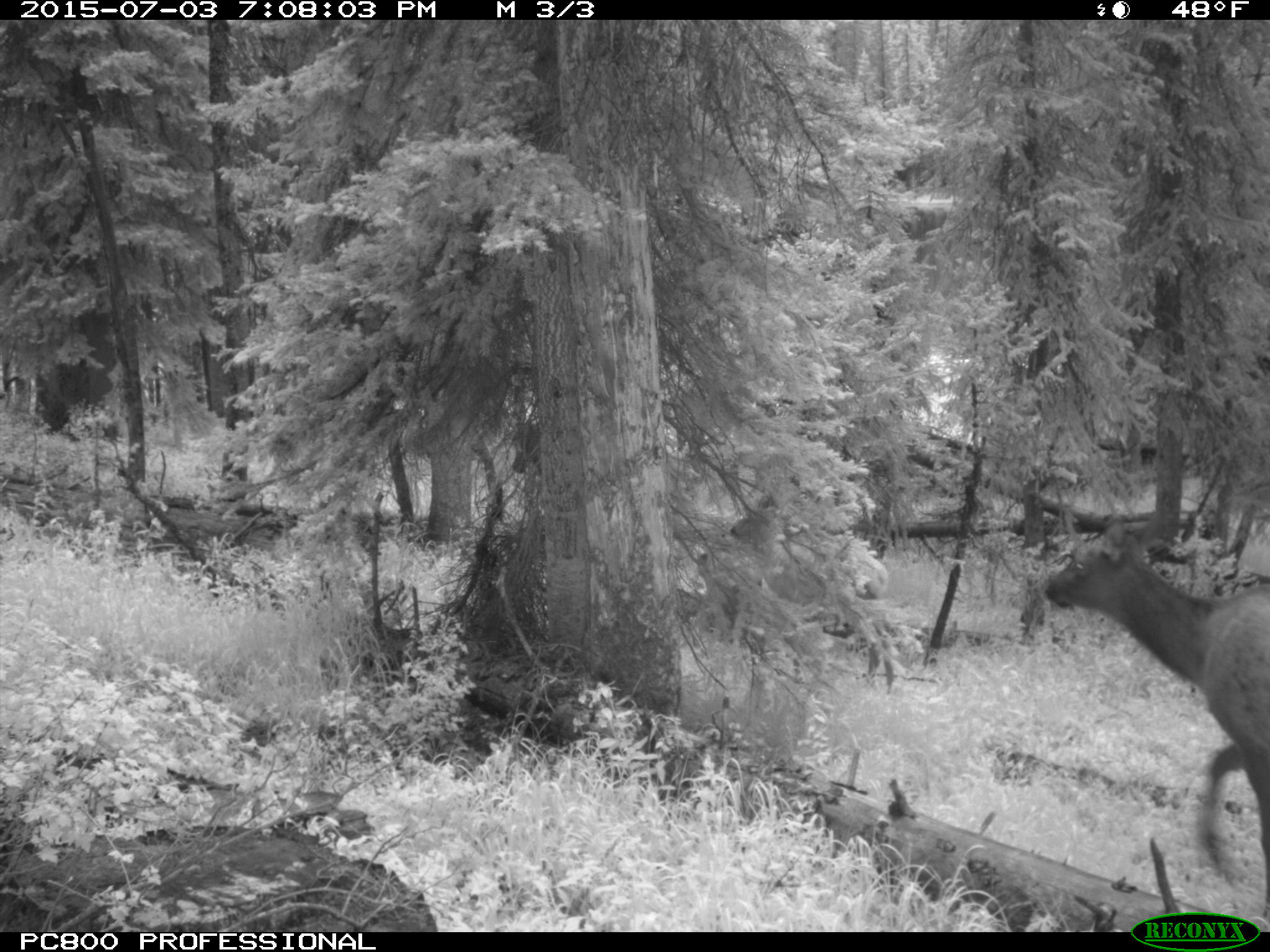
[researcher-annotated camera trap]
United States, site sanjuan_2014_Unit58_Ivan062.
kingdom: Animalia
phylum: Chordata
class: Mammalia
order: Artiodactyla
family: Cervidae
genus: Cervus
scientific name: Cervus elaphus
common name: red deer